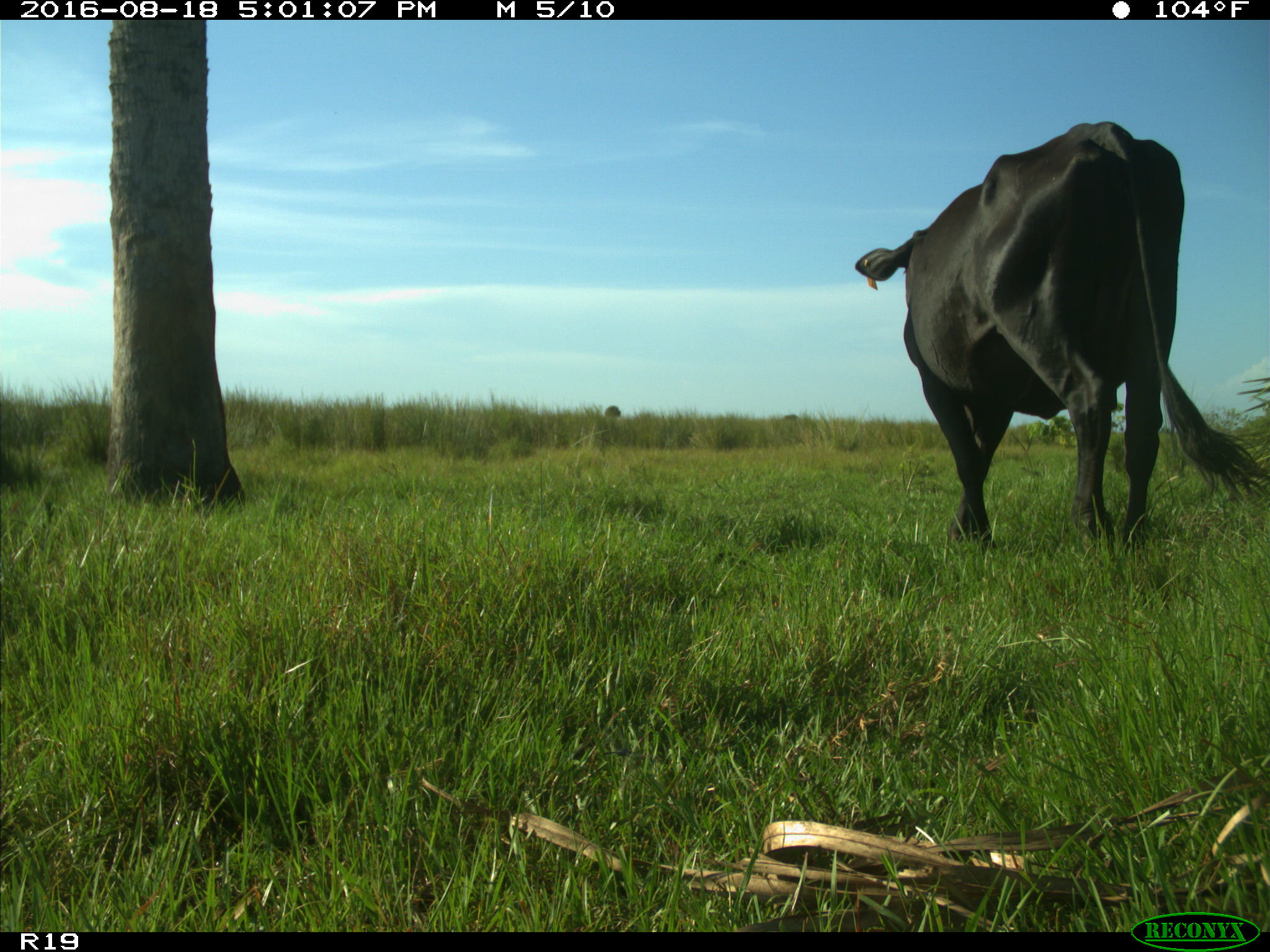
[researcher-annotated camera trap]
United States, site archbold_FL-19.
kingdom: Animalia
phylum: Chordata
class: Mammalia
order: Artiodactyla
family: Bovidae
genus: Bos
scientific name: Bos taurus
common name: domestic cow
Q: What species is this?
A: Bos taurus (domestic cow).